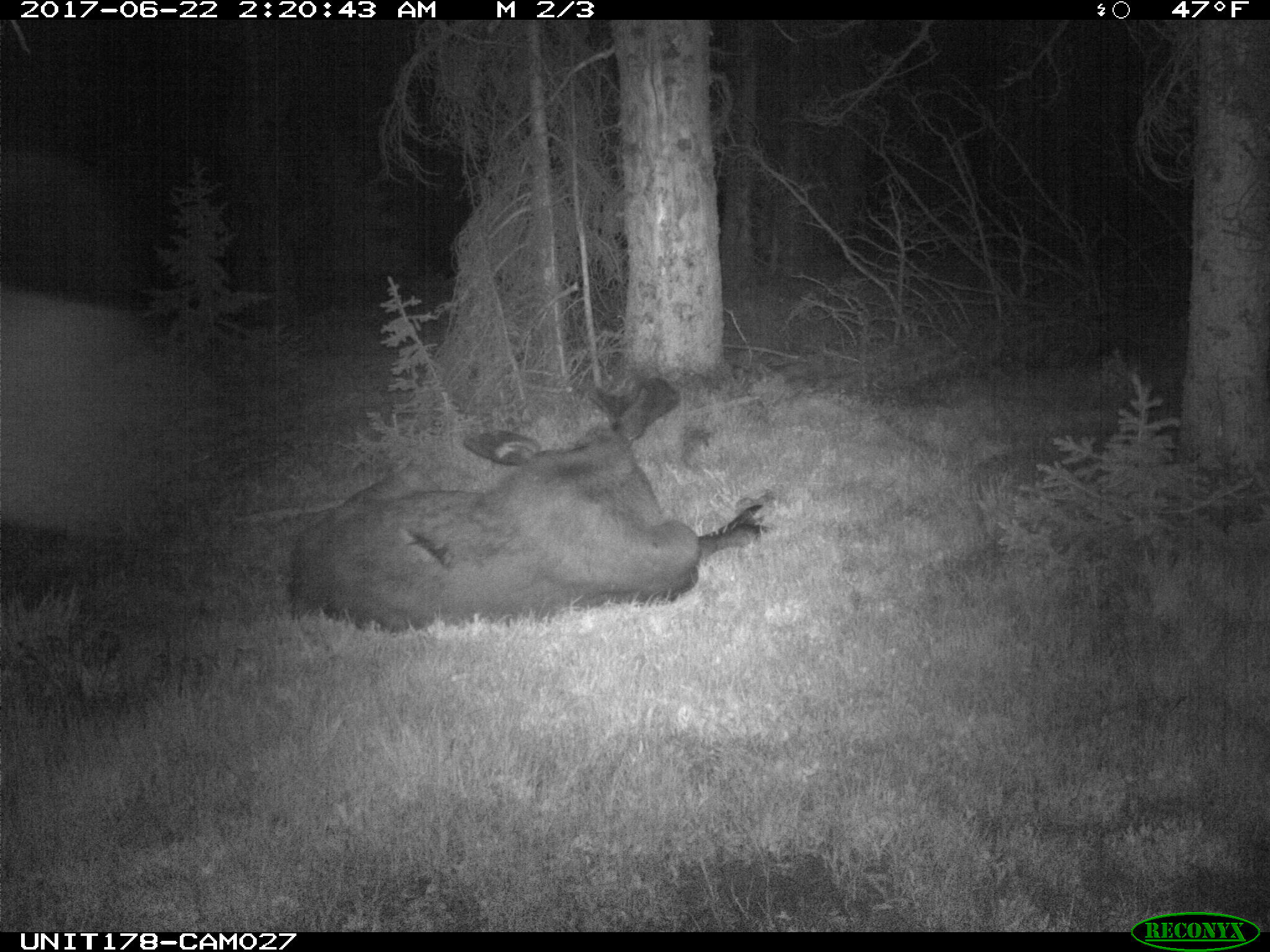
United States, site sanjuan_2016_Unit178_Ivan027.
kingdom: Animalia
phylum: Chordata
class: Mammalia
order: Artiodactyla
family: Cervidae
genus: Alces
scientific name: Alces alces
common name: moose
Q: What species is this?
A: Alces alces (moose).